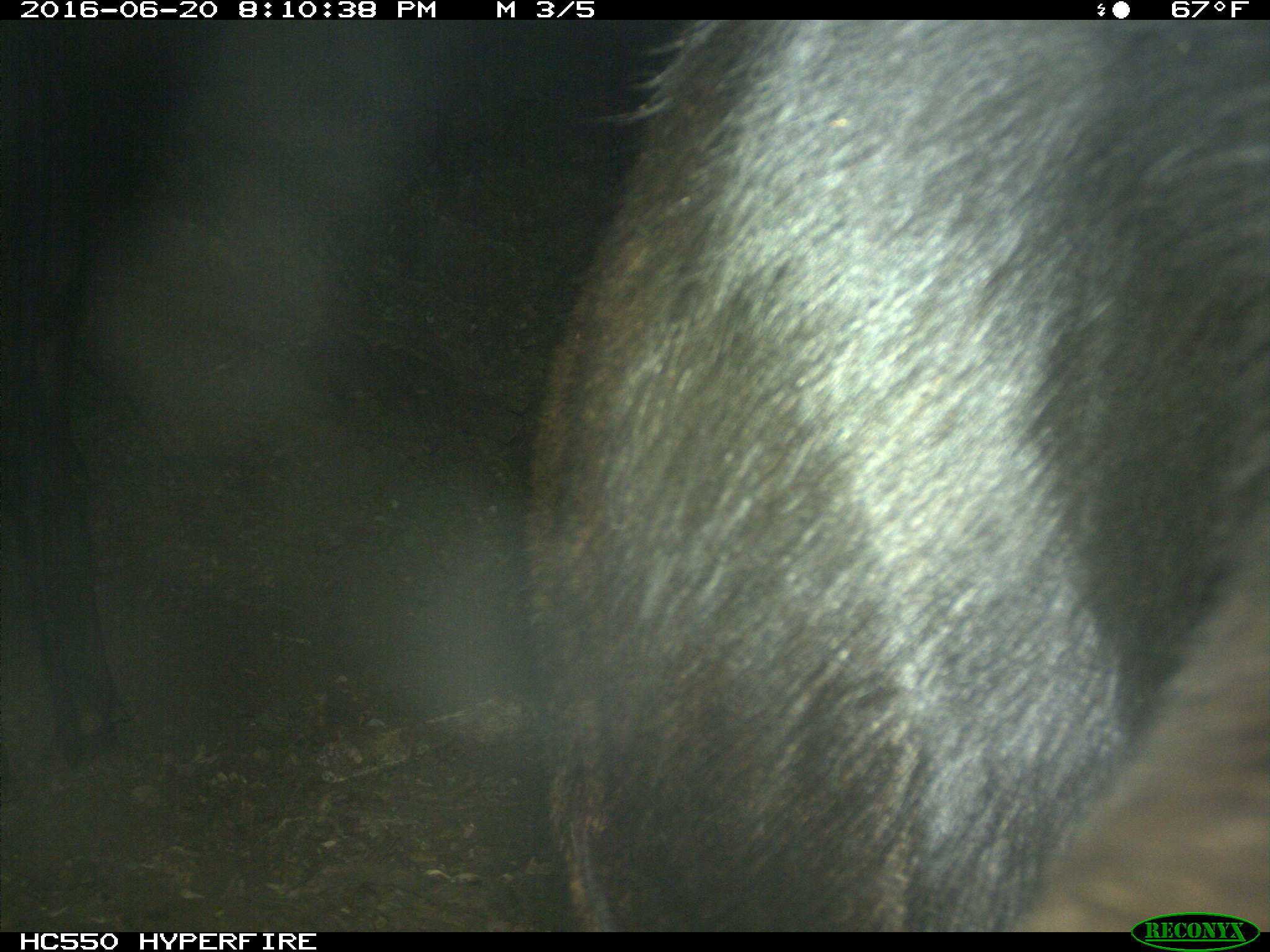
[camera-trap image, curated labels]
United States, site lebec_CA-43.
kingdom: Animalia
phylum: Chordata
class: Mammalia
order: Artiodactyla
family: Bovidae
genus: Bos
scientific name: Bos taurus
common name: domestic cow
Bos taurus (domestic cow).